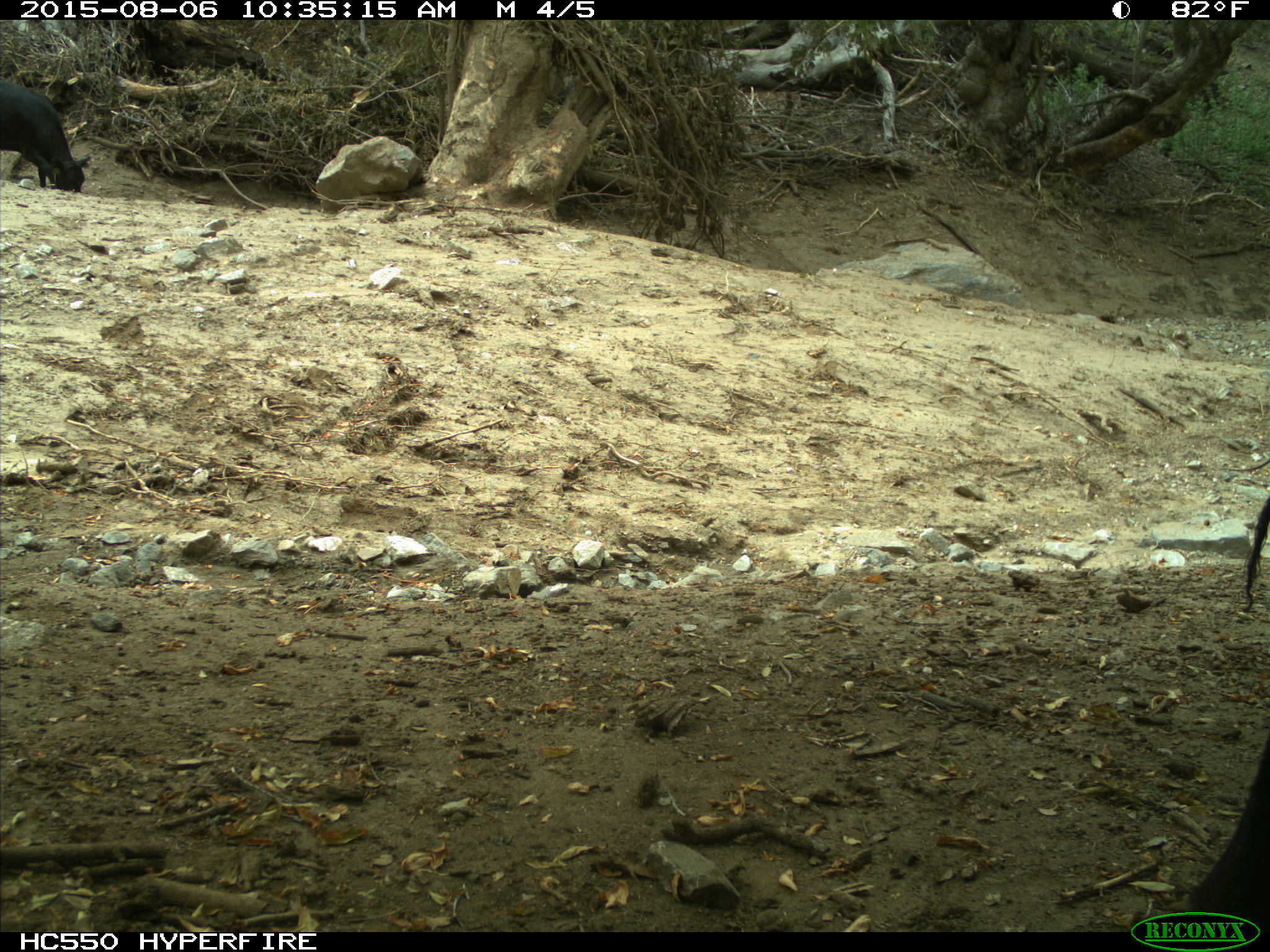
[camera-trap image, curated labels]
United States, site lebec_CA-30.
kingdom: Animalia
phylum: Chordata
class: Mammalia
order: Artiodactyla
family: Bovidae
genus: Bos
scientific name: Bos taurus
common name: domestic cow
Bos taurus (domestic cow).